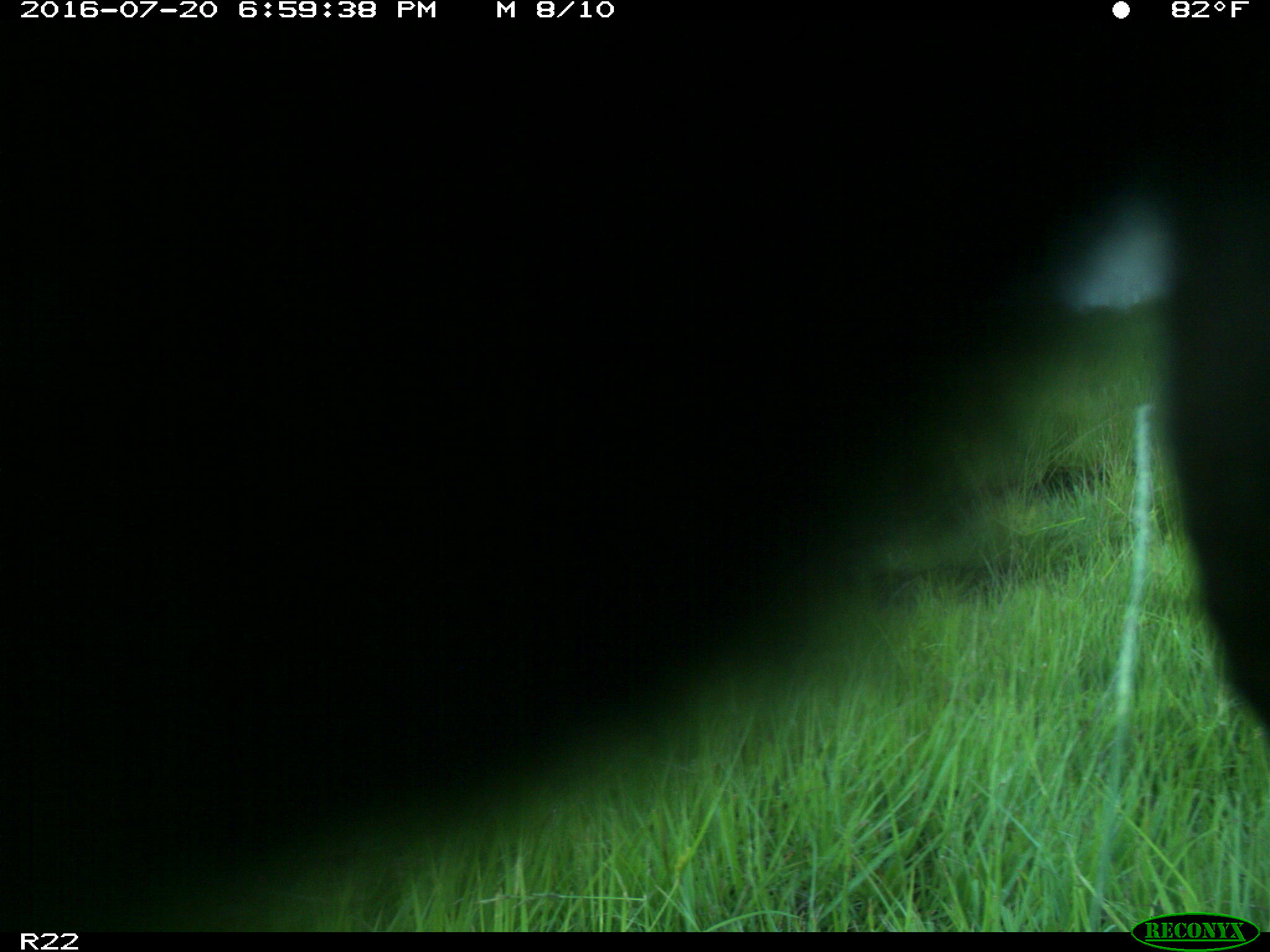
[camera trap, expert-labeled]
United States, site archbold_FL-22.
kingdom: Animalia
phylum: Chordata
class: Mammalia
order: Artiodactyla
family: Bovidae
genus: Bos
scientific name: Bos taurus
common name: domestic cow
Bos taurus (domestic cow).